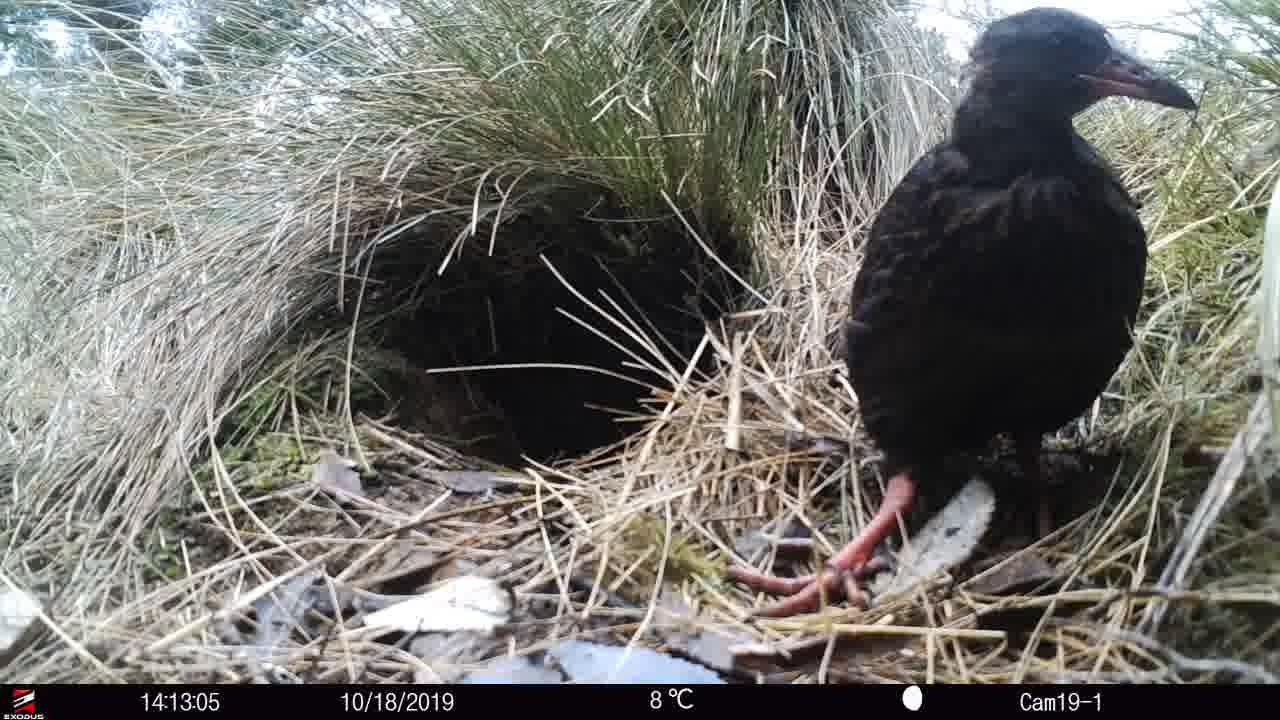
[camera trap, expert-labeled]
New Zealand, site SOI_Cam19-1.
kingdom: Animalia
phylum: Chordata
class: Aves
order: Gruiformes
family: Rallidae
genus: Gallirallus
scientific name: Gallirallus australis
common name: weka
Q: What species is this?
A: Weka (Gallirallus australis).